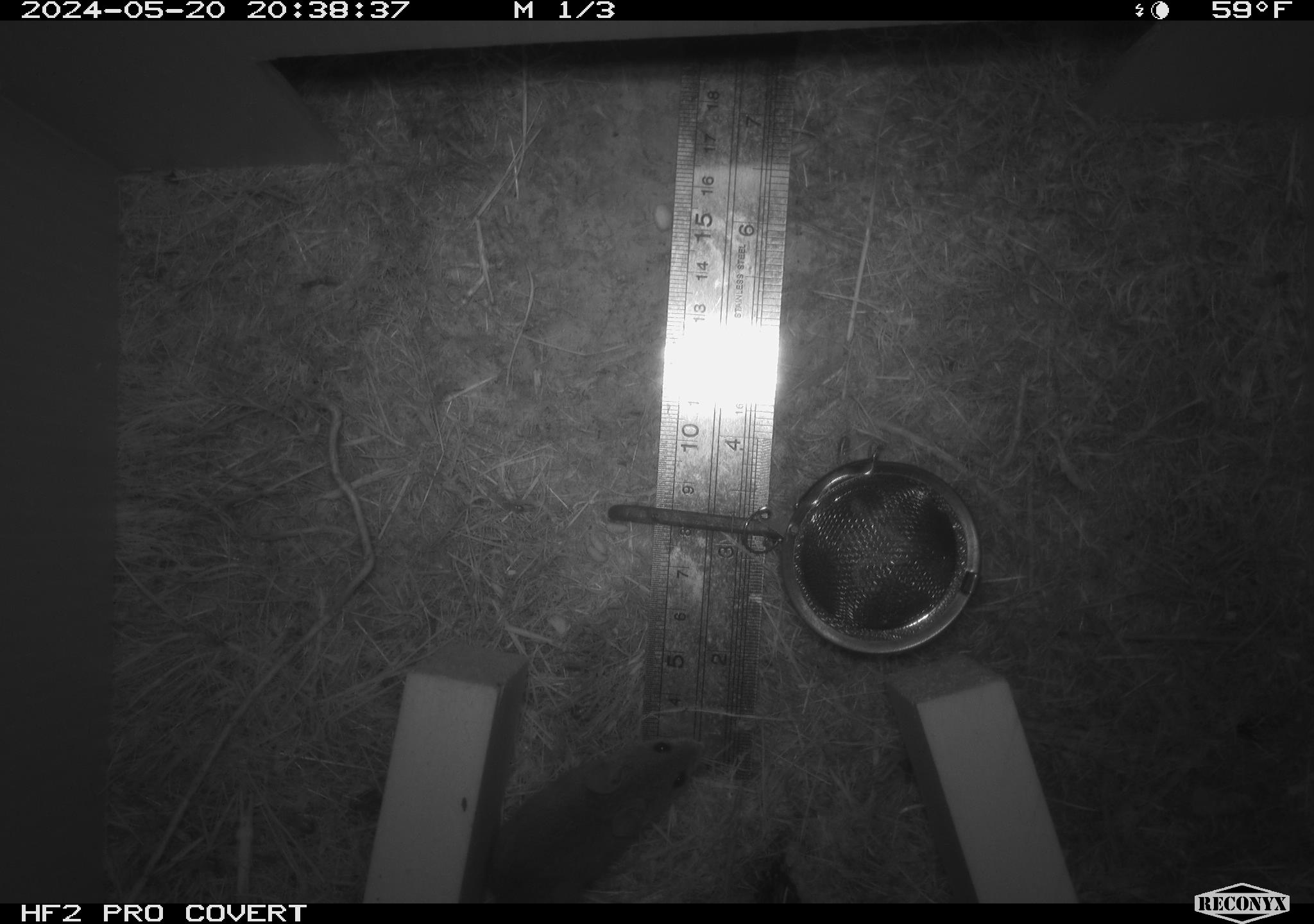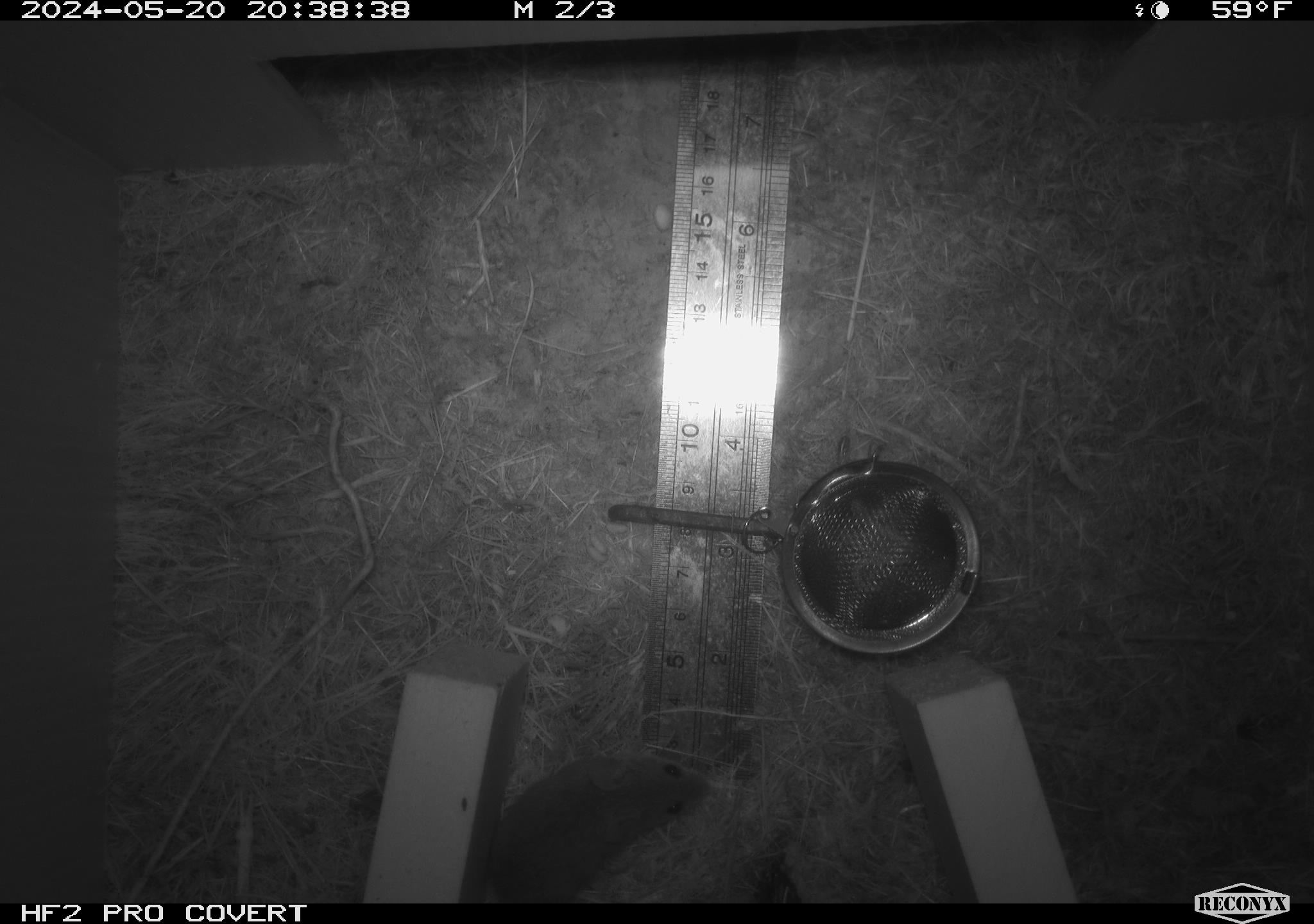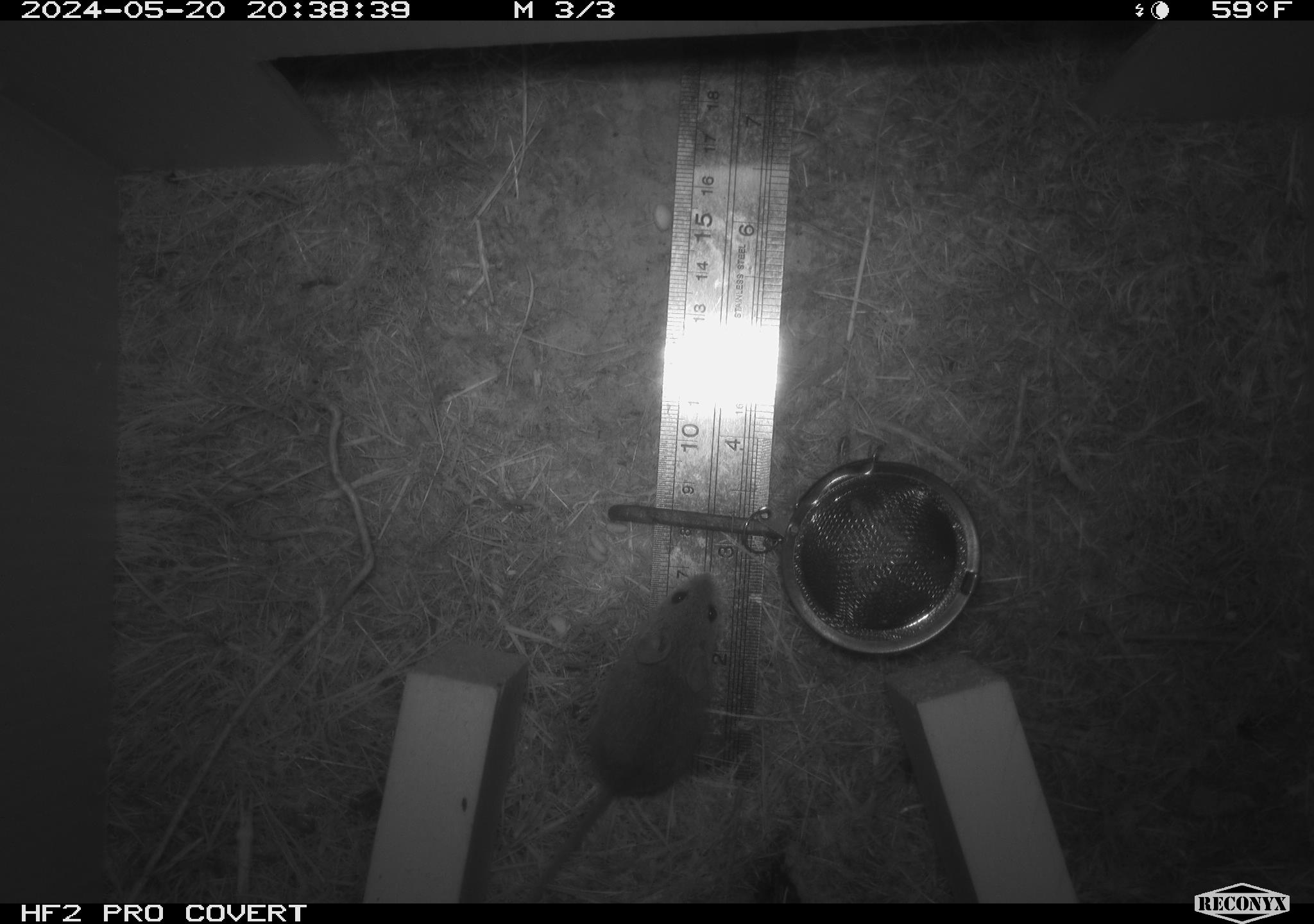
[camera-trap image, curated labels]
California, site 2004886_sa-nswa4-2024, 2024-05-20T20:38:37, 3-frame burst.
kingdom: Animalia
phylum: Chordata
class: Mammalia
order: Rodentia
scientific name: Rodentia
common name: rodent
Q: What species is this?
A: Rodent (Rodentia).